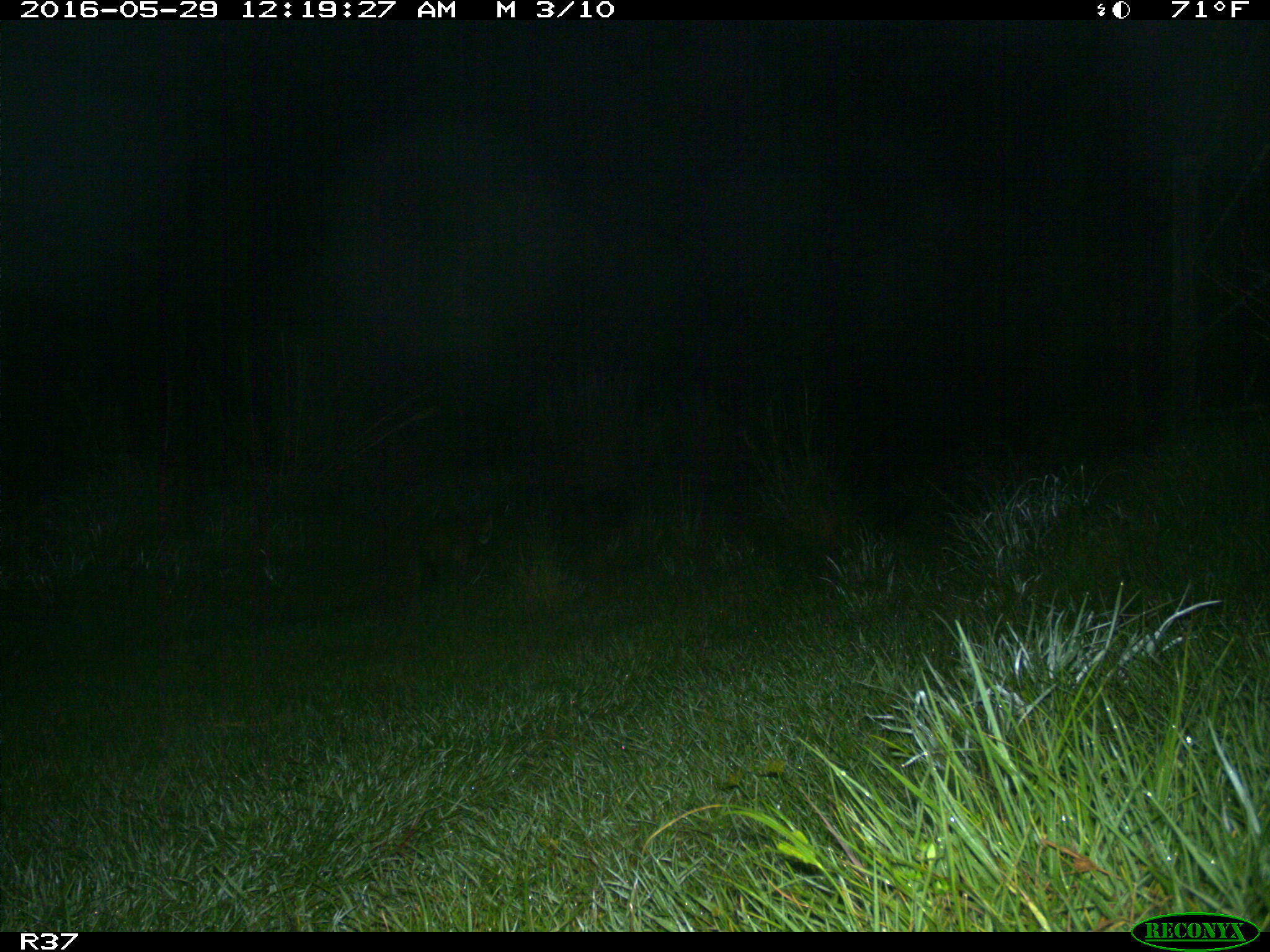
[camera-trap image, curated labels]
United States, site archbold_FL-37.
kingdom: Animalia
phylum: Chordata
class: Mammalia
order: Carnivora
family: Felidae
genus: Lynx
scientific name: Lynx rufus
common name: bobcat